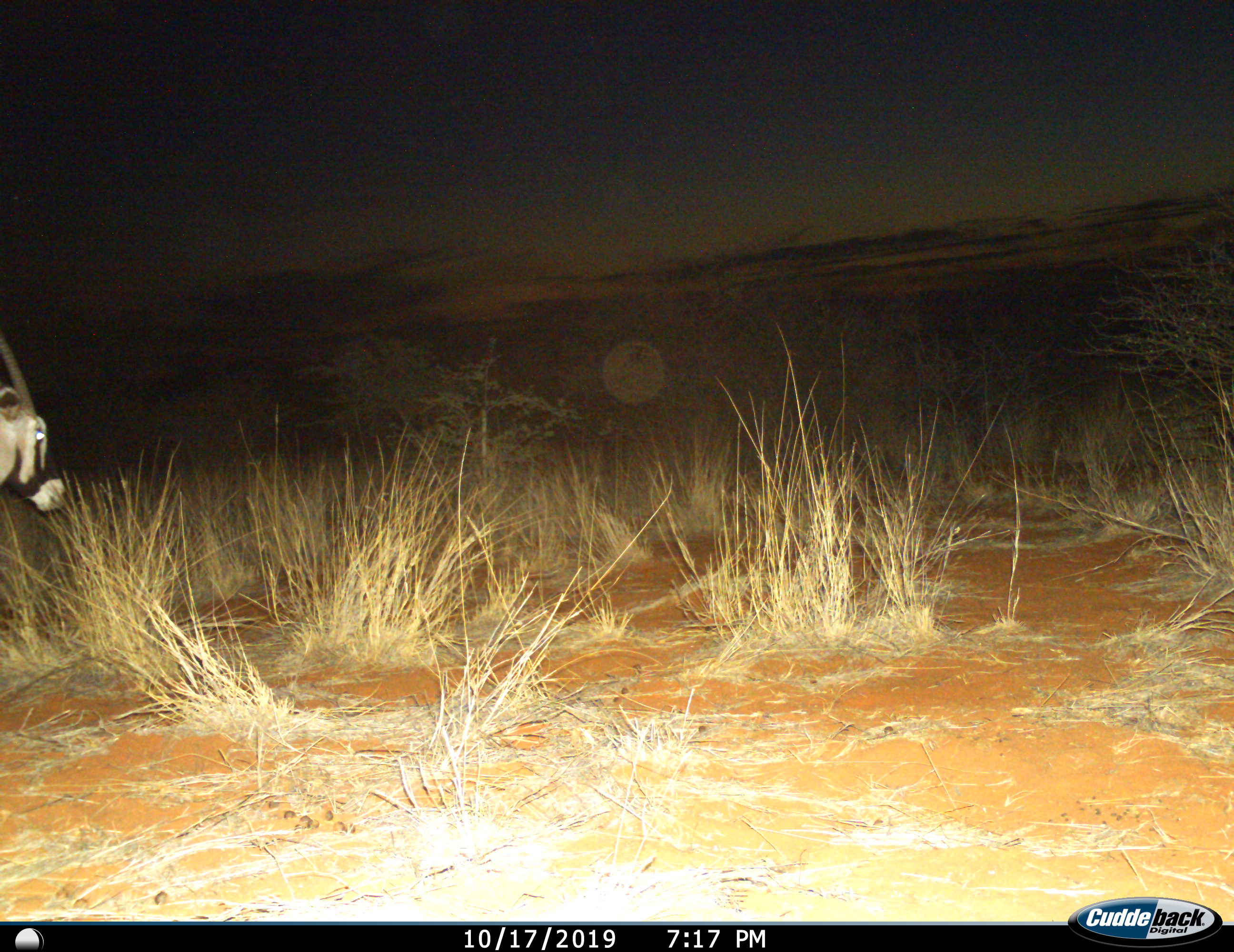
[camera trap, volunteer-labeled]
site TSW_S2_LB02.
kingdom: Animalia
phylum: Chordata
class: Mammalia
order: Artiodactyla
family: Bovidae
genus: Oryx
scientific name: Oryx gazella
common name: gemsbok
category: oryx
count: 1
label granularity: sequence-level